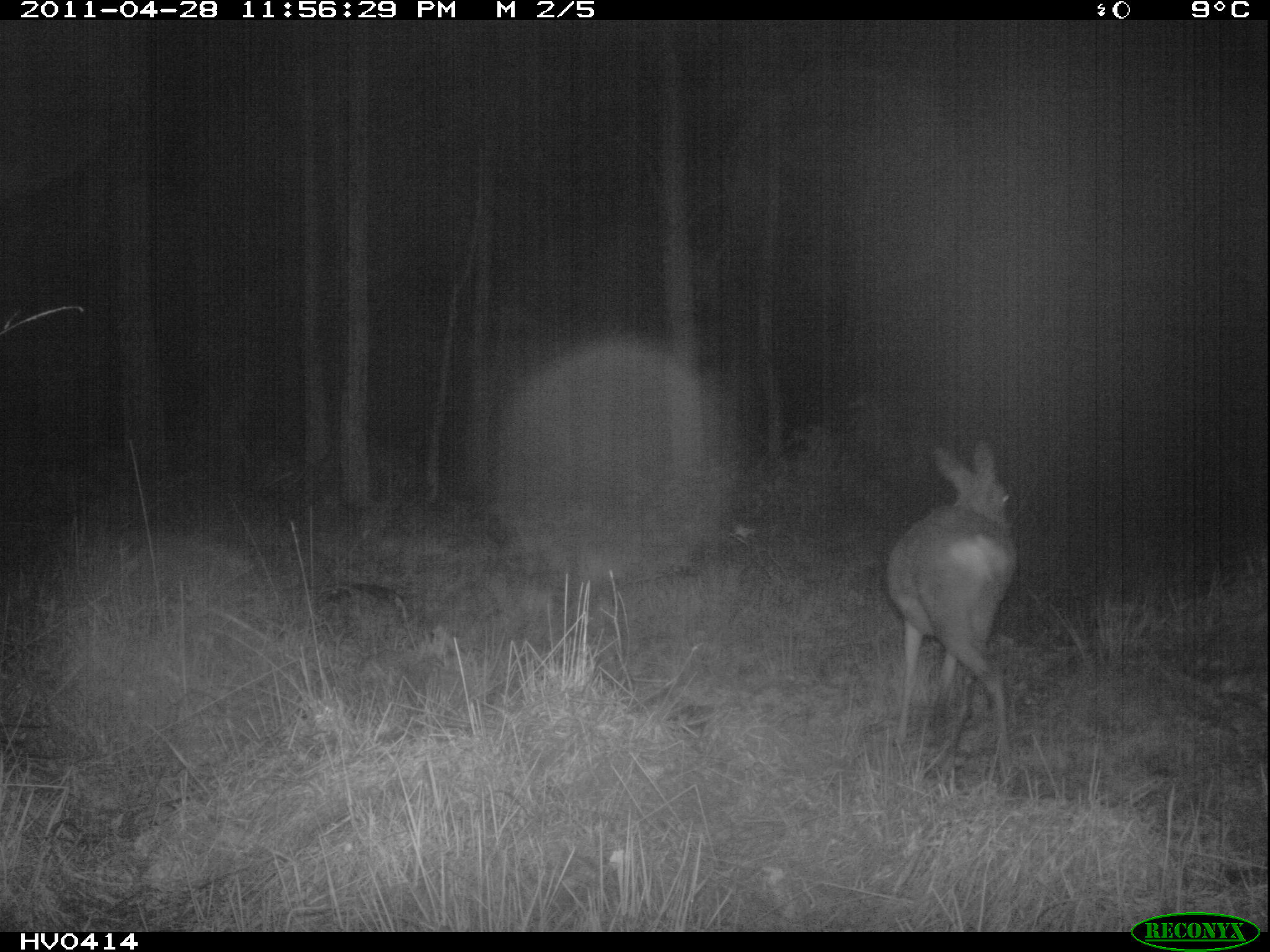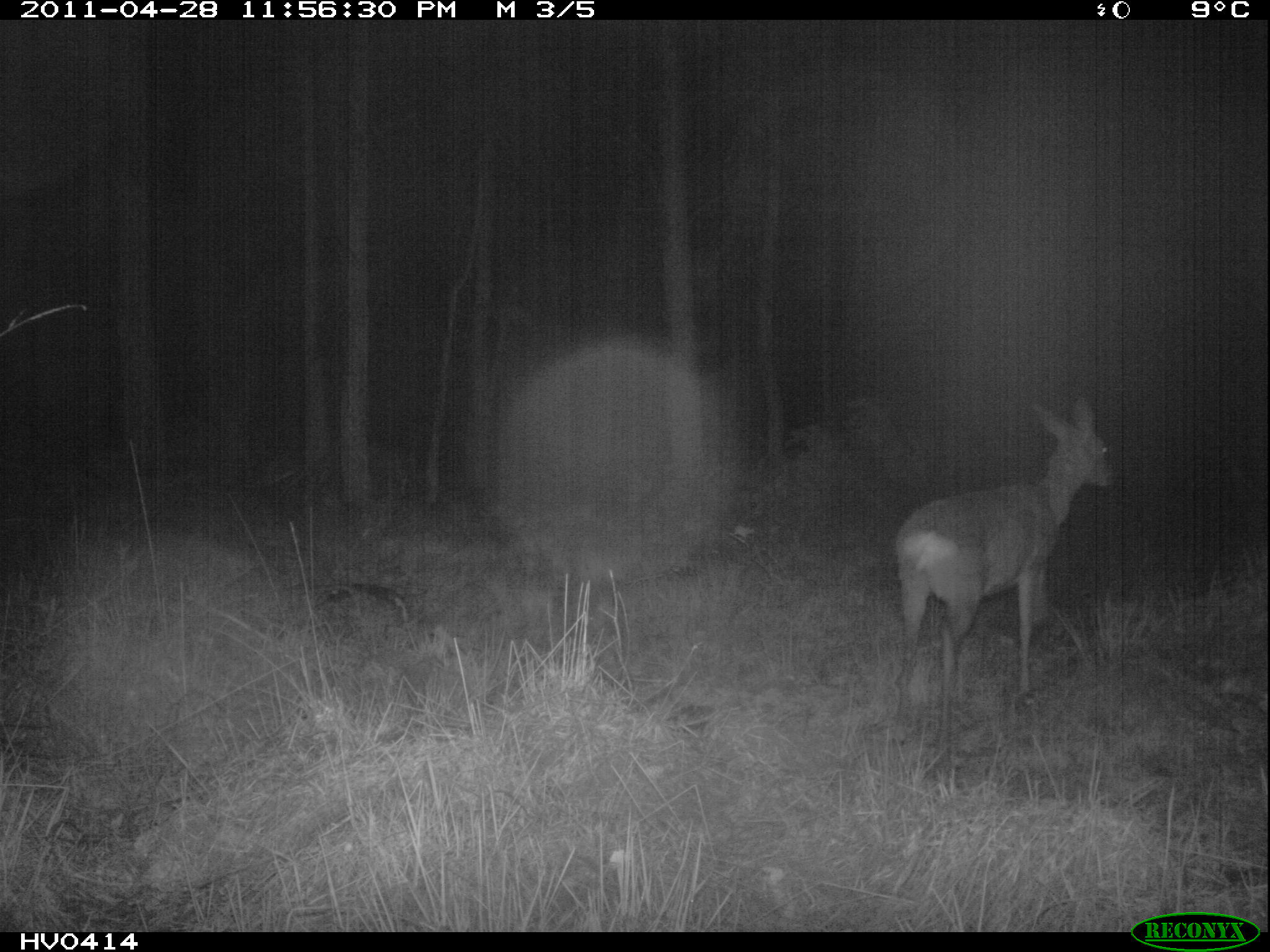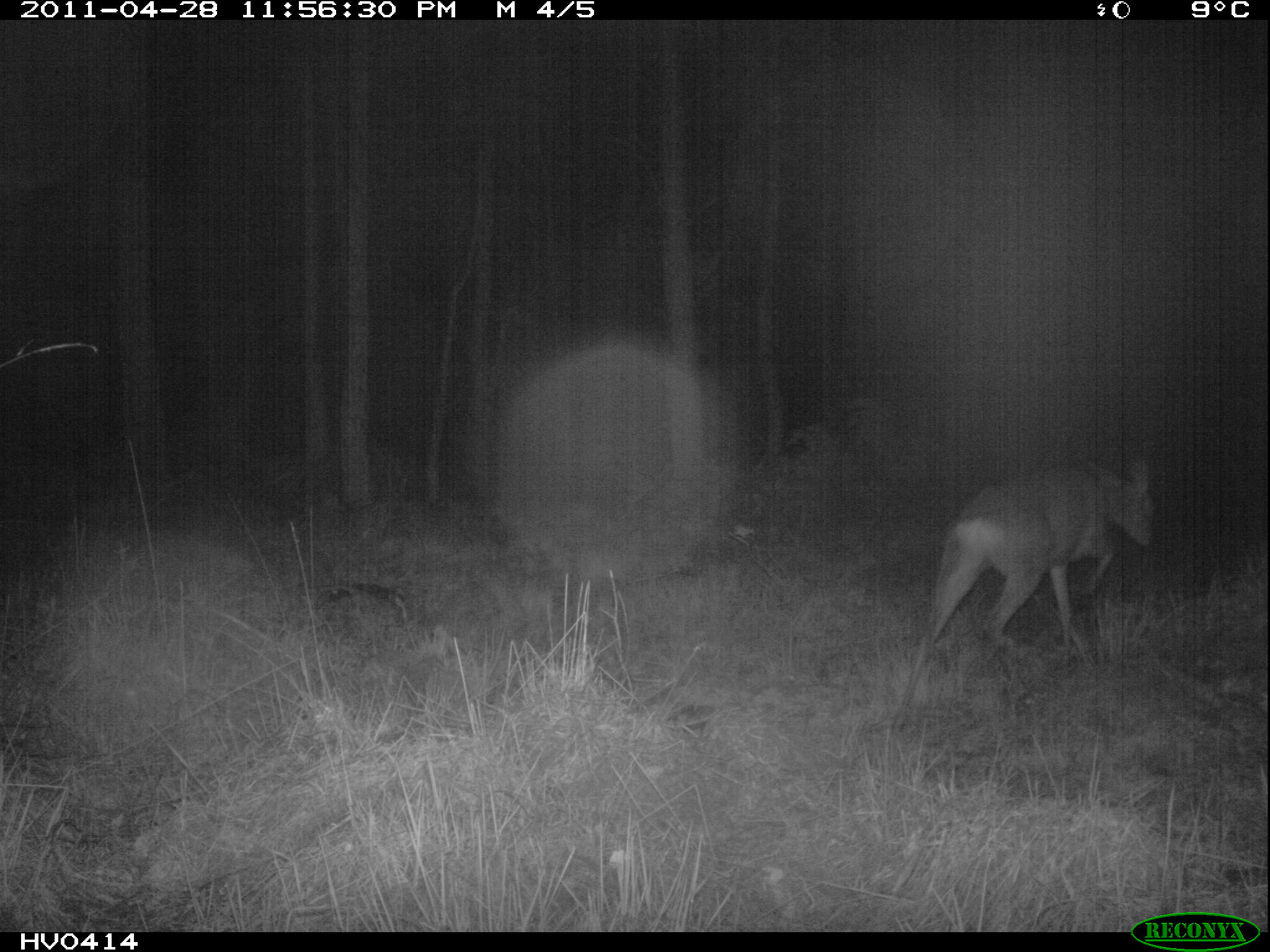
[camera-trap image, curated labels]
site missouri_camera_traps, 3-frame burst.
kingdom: Animalia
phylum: Chordata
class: Mammalia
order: Artiodactyla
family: Cervidae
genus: Capreolus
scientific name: Capreolus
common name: roe deer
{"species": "roe deer (Capreolus)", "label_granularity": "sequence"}